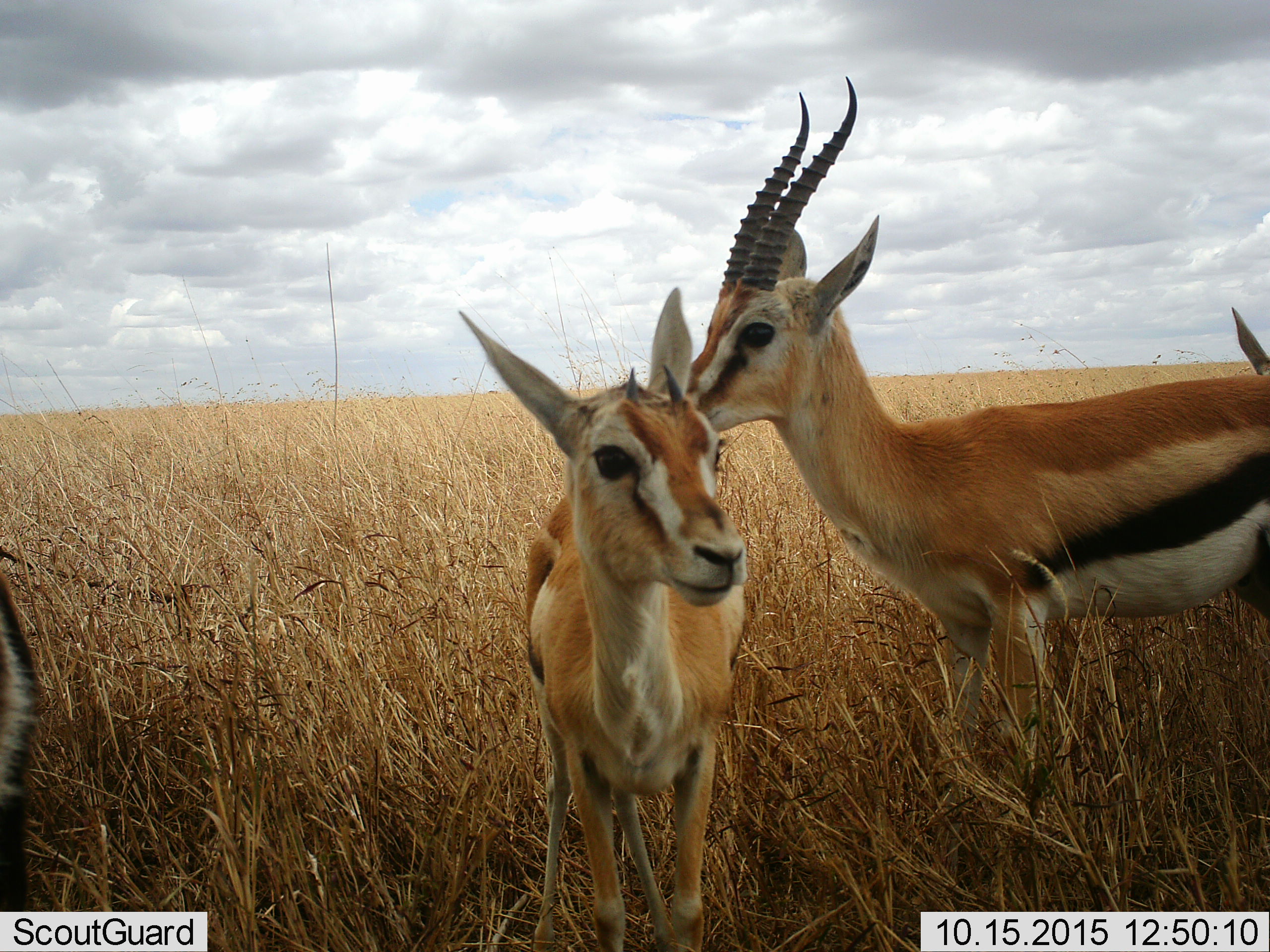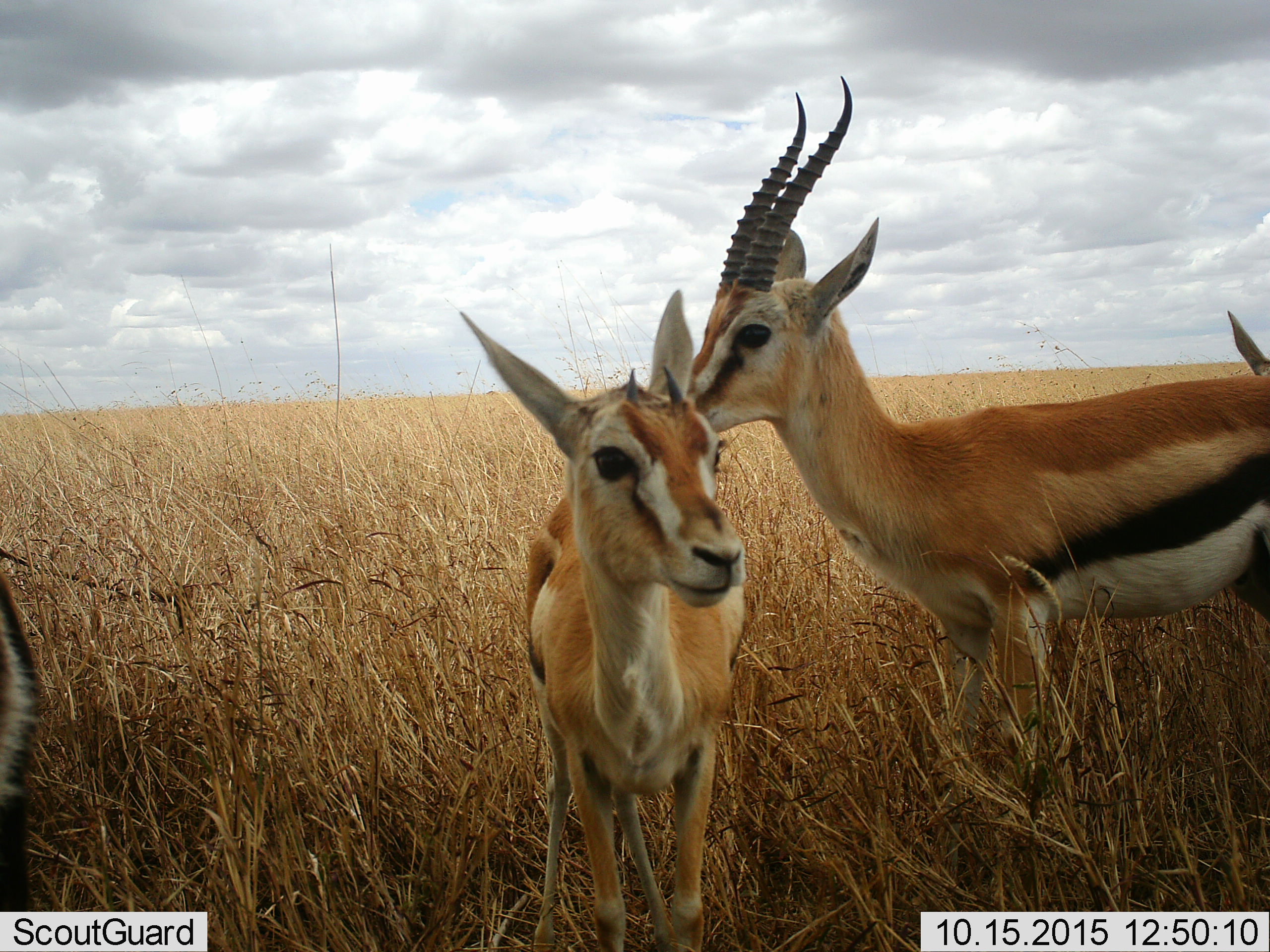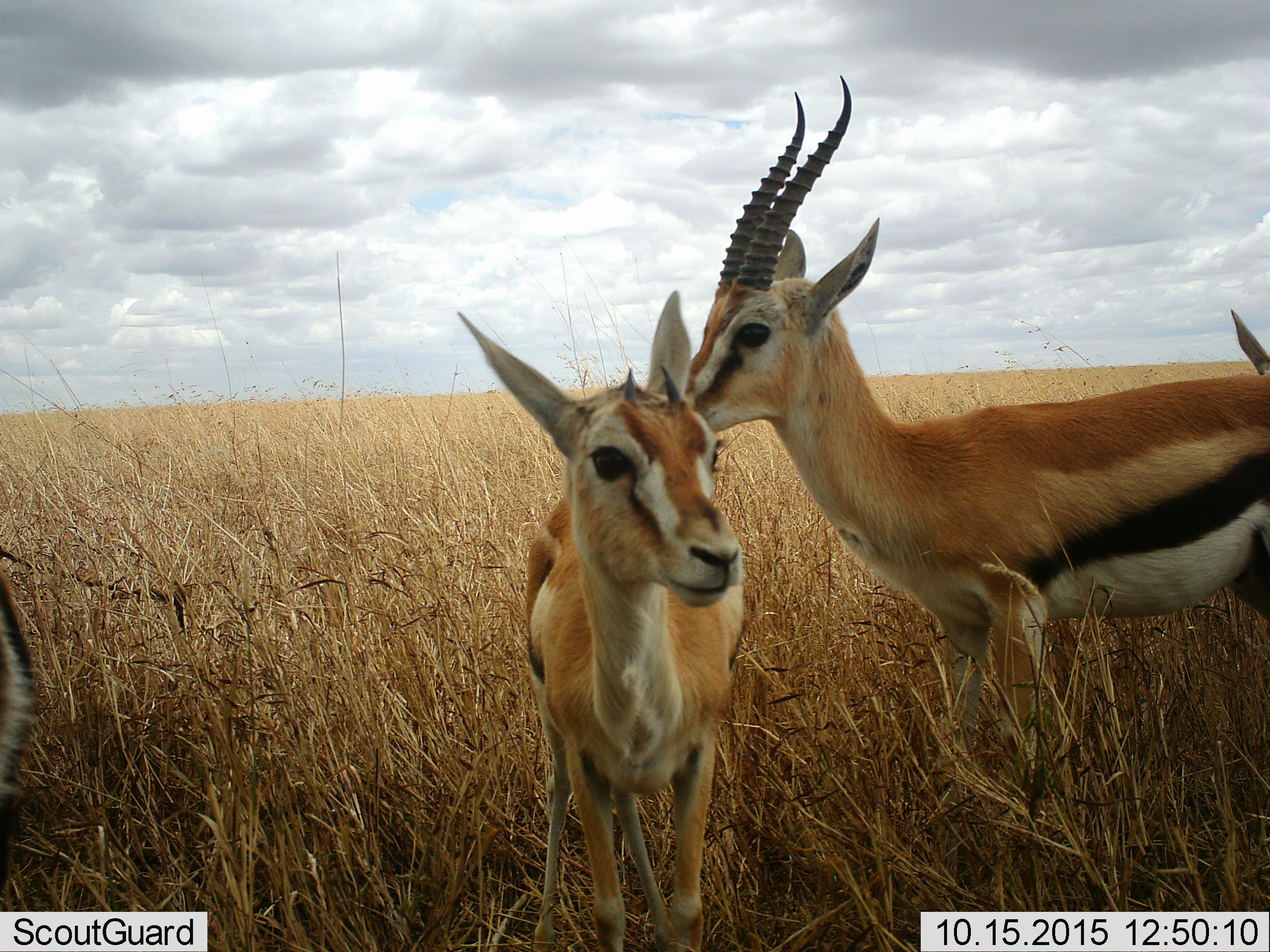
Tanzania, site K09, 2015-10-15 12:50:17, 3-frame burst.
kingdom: Animalia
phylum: Chordata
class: Mammalia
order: Artiodactyla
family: Bovidae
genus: Eudorcas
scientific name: Eudorcas thomsonii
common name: thomson's gazelle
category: gazellethomsons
Gazellethomsons (thomson's gazelle) (Eudorcas thomsonii), count 4. Behavior (volunteer vote fractions): standing 100%, resting 0%, moving 11%, interacting 22%. Young present (vote fraction): 44%. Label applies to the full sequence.